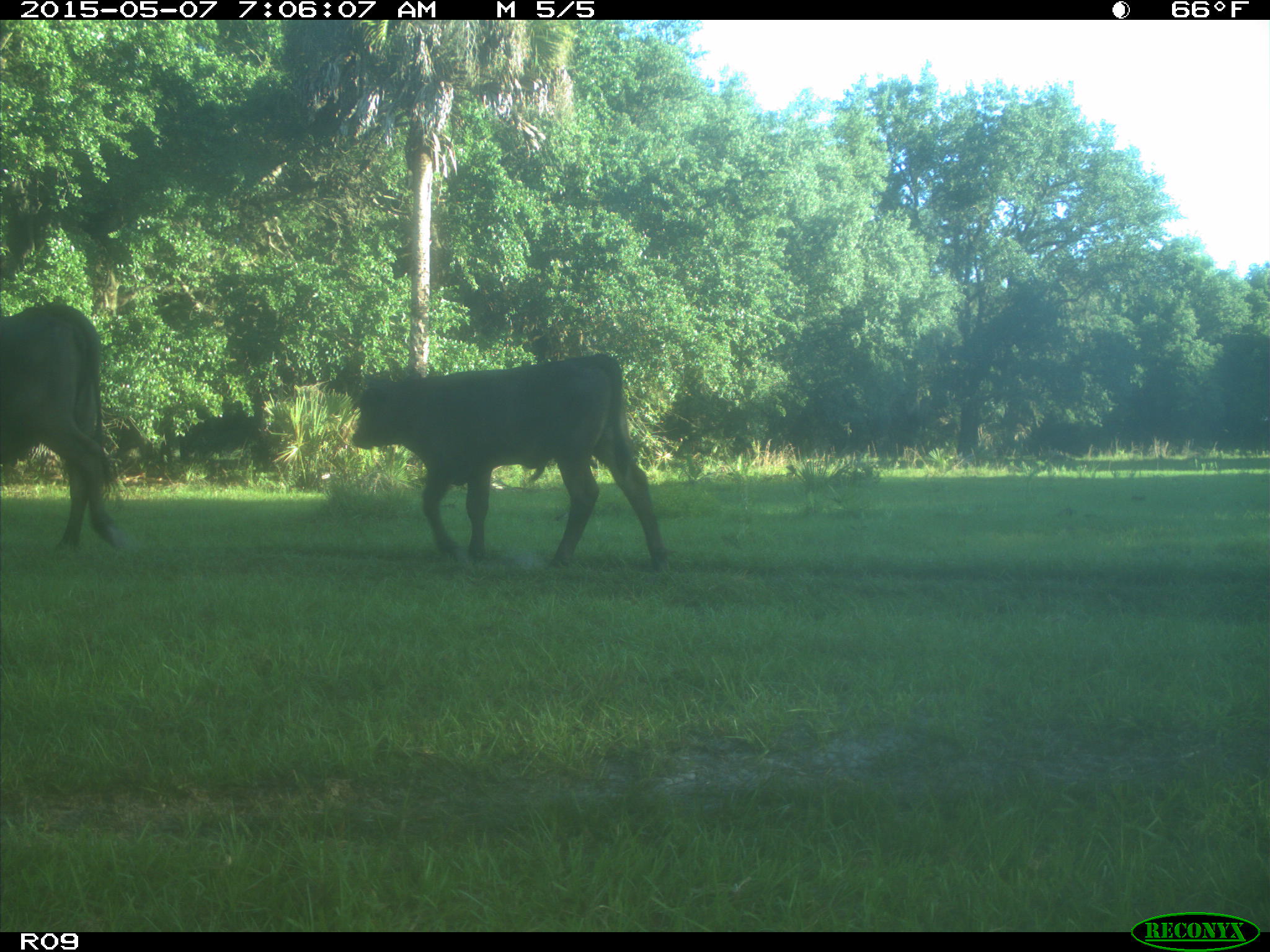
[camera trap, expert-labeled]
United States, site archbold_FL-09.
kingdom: Animalia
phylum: Chordata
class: Mammalia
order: Artiodactyla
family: Bovidae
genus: Bos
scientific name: Bos taurus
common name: domestic cow